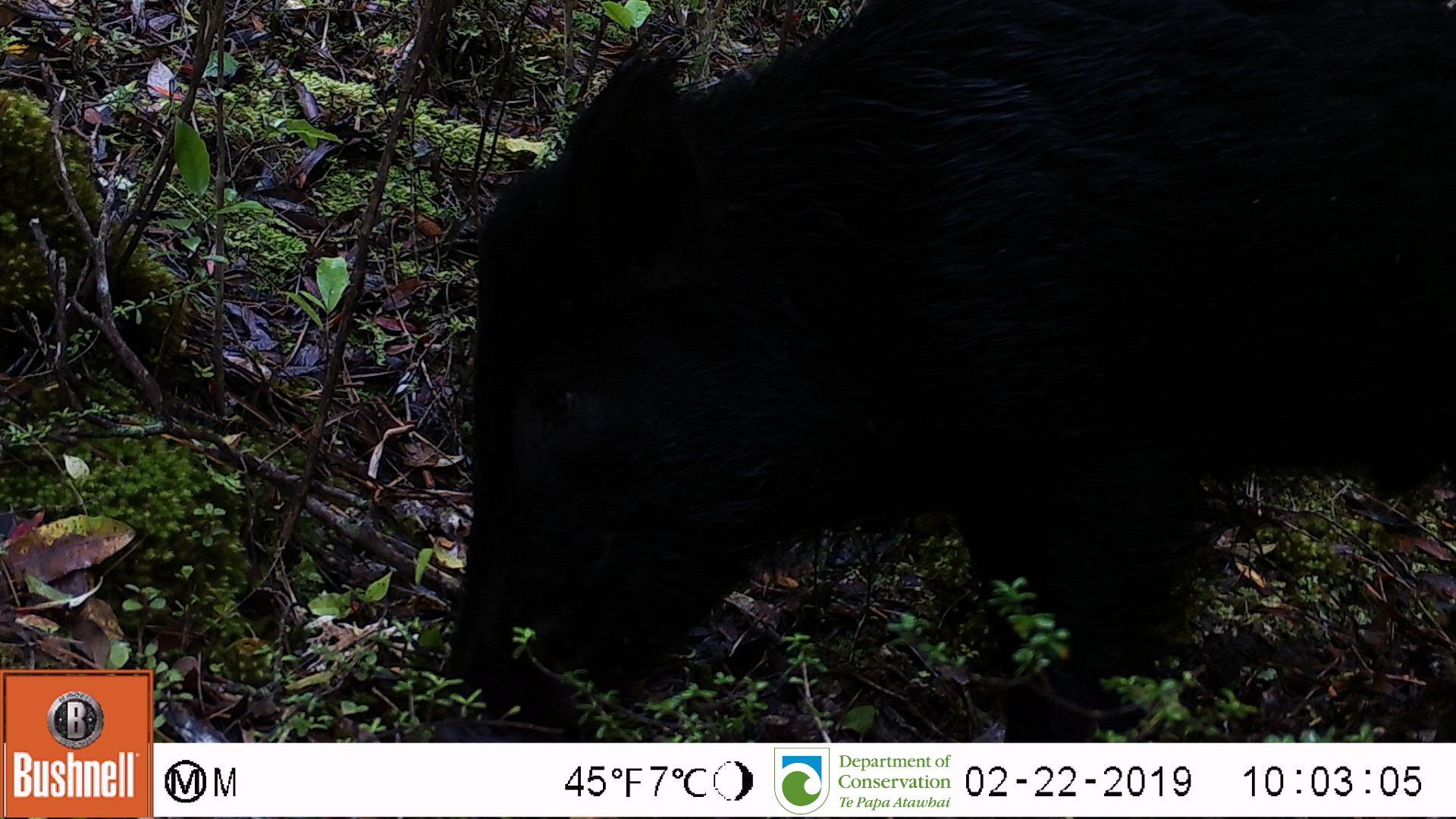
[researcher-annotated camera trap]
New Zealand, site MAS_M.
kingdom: Animalia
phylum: Chordata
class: Mammalia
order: Artiodactyla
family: Suidae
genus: Sus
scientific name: Sus scrofa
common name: pig